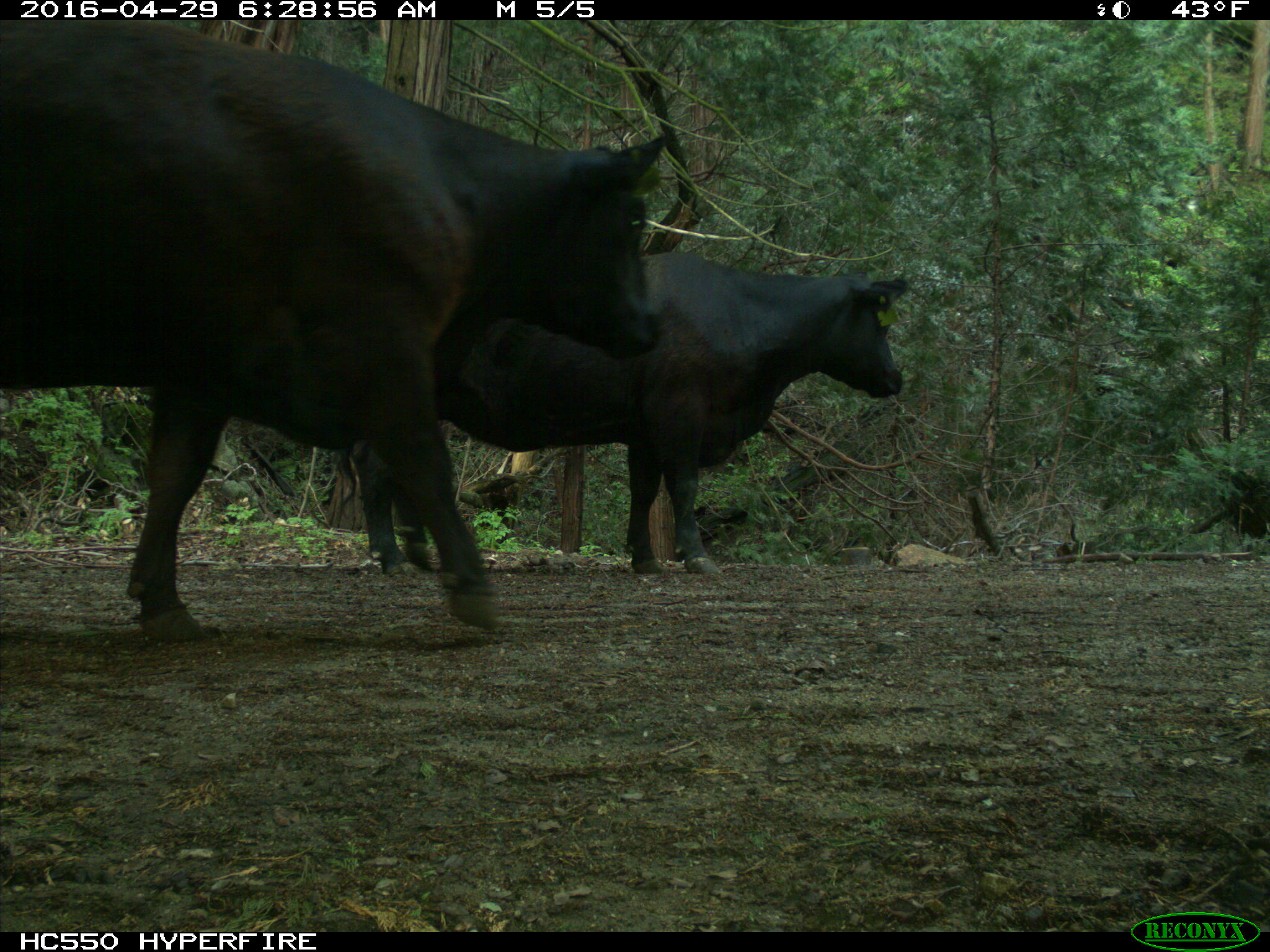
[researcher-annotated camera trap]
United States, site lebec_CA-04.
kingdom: Animalia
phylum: Chordata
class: Mammalia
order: Artiodactyla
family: Bovidae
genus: Bos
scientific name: Bos taurus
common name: domestic cow